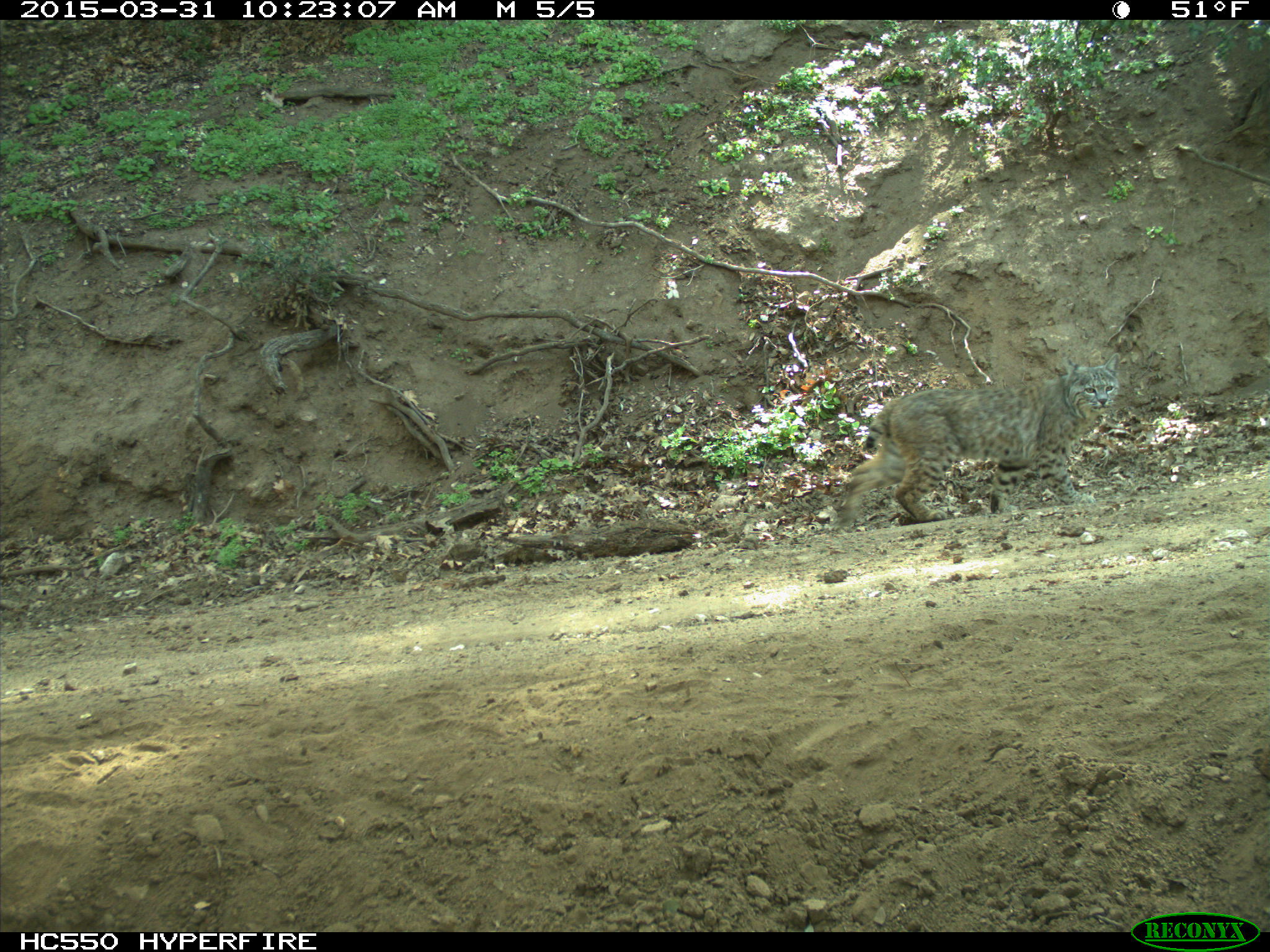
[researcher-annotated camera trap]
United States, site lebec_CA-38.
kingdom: Animalia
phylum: Chordata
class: Mammalia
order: Carnivora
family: Felidae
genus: Lynx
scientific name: Lynx rufus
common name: bobcat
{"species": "Lynx rufus (bobcat)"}